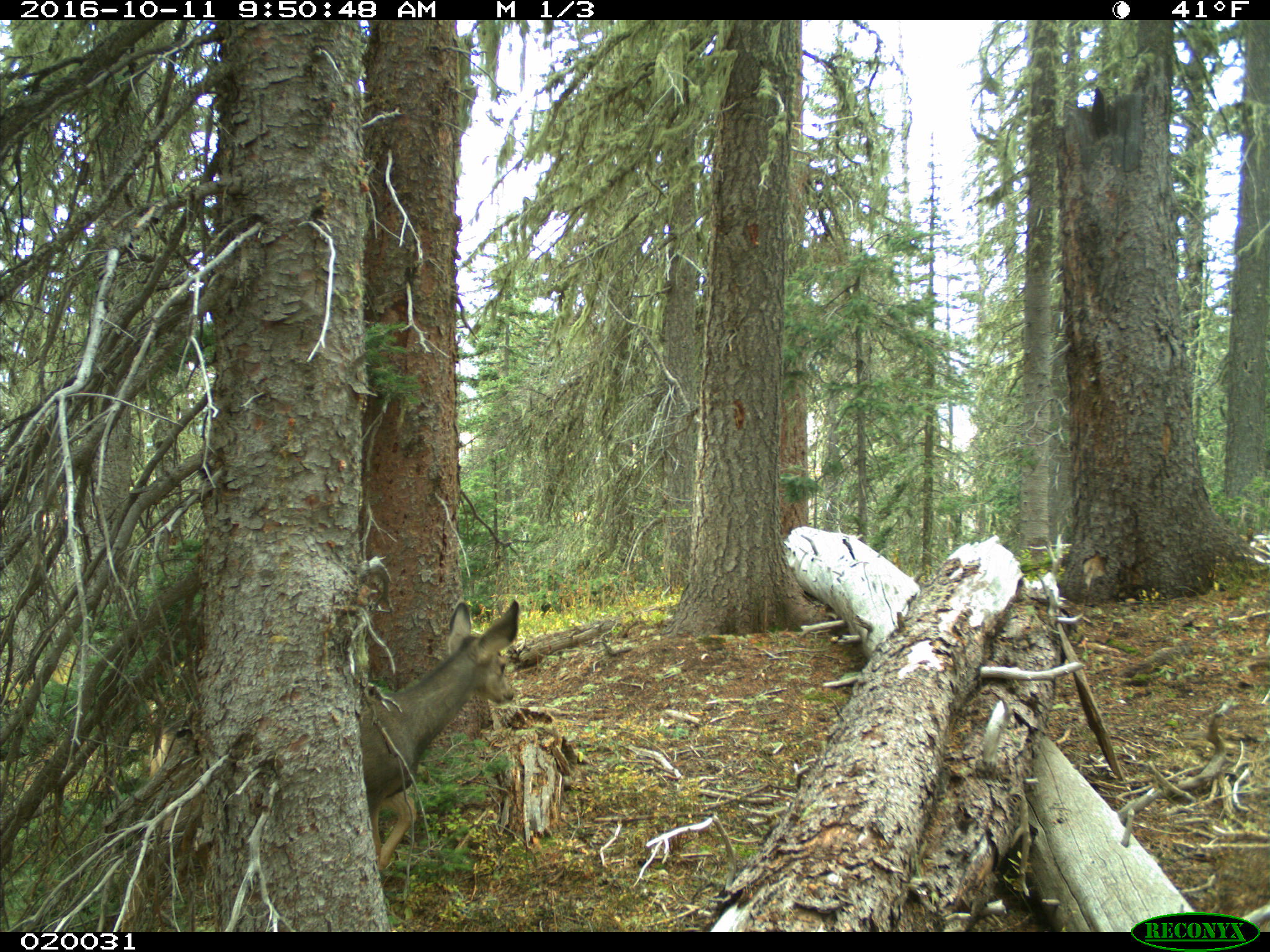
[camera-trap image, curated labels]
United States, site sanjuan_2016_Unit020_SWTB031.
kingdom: Animalia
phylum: Chordata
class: Mammalia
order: Artiodactyla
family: Cervidae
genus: Odocoileus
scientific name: Odocoileus hemionus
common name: mule deer